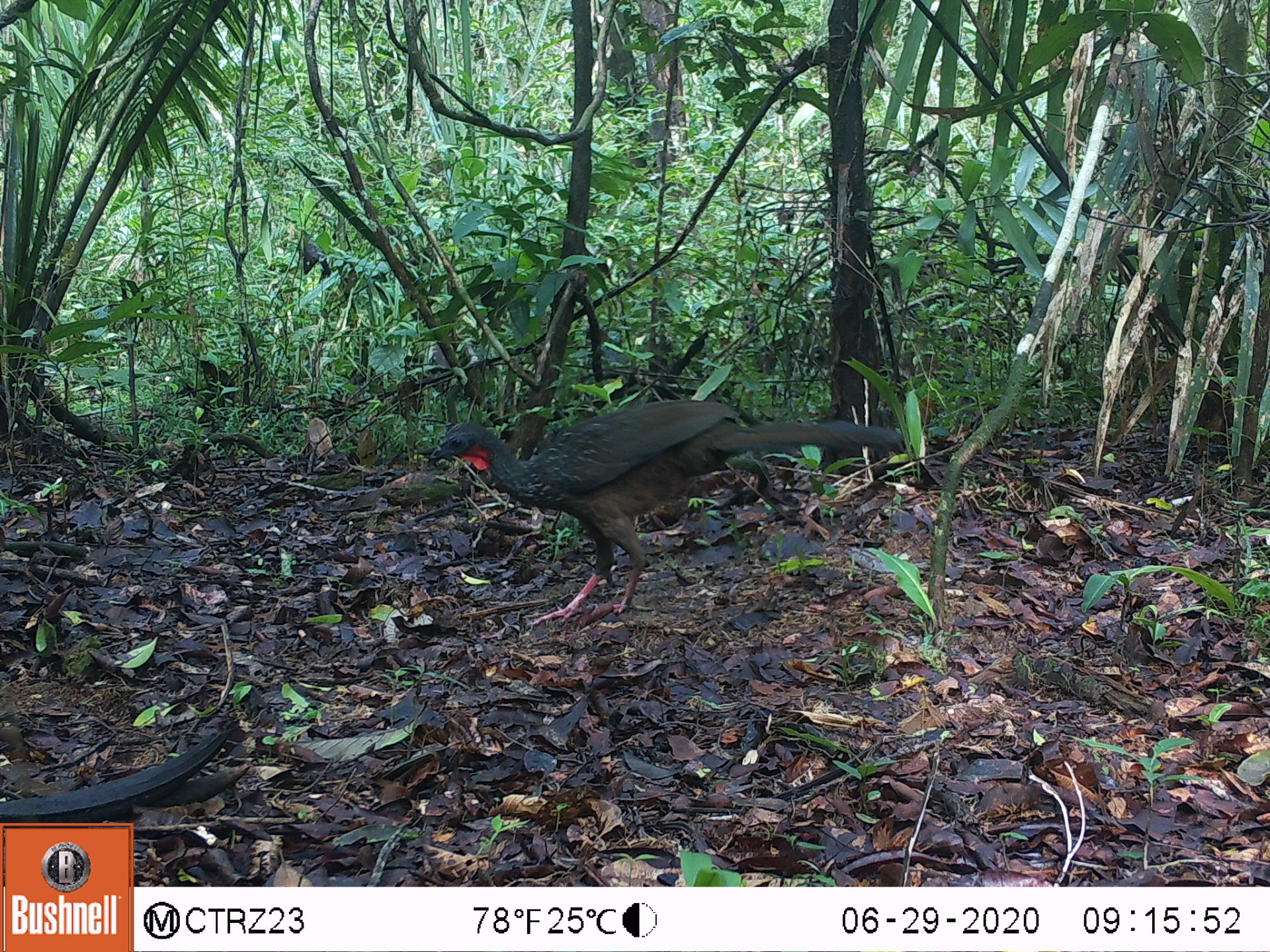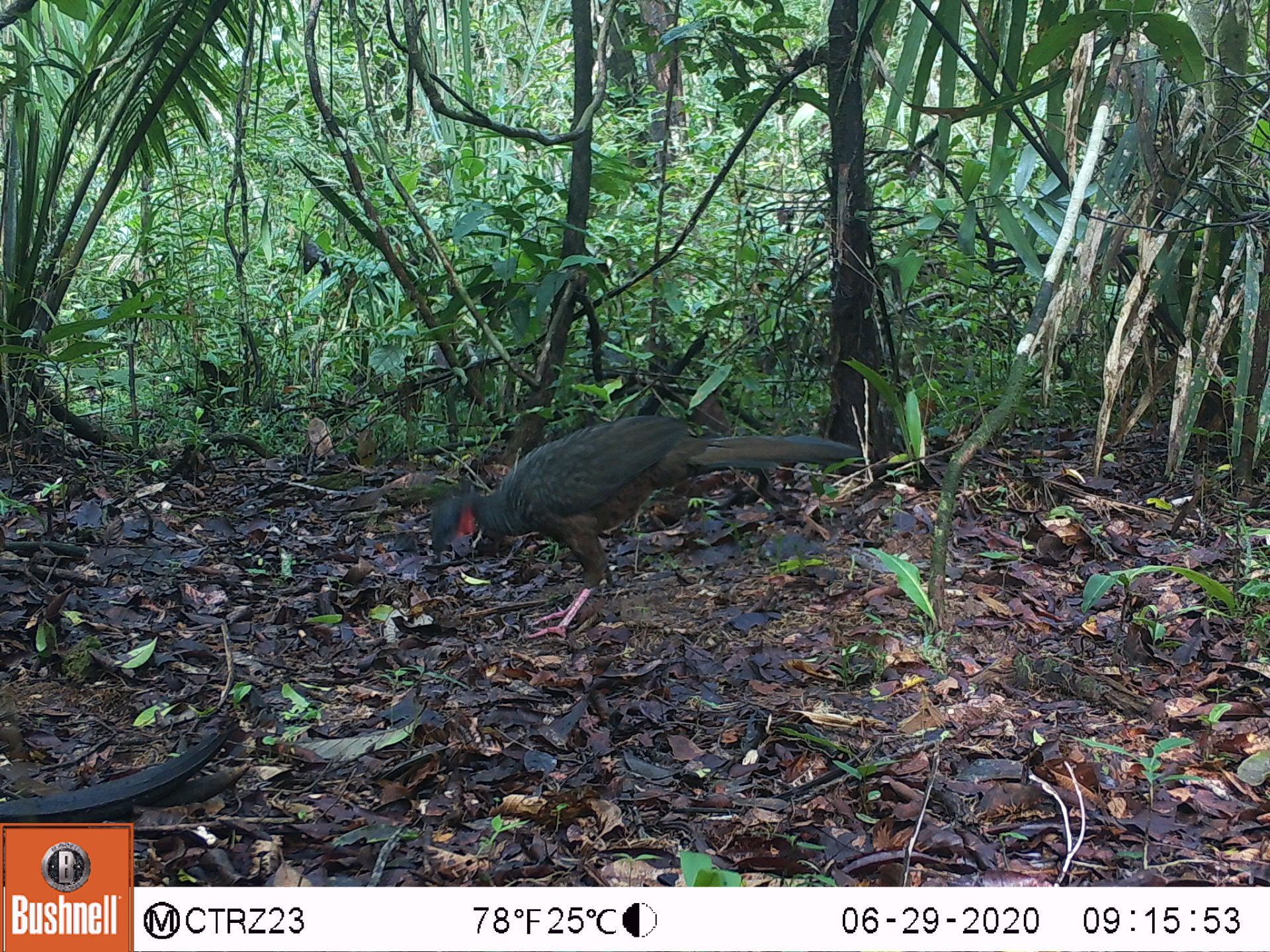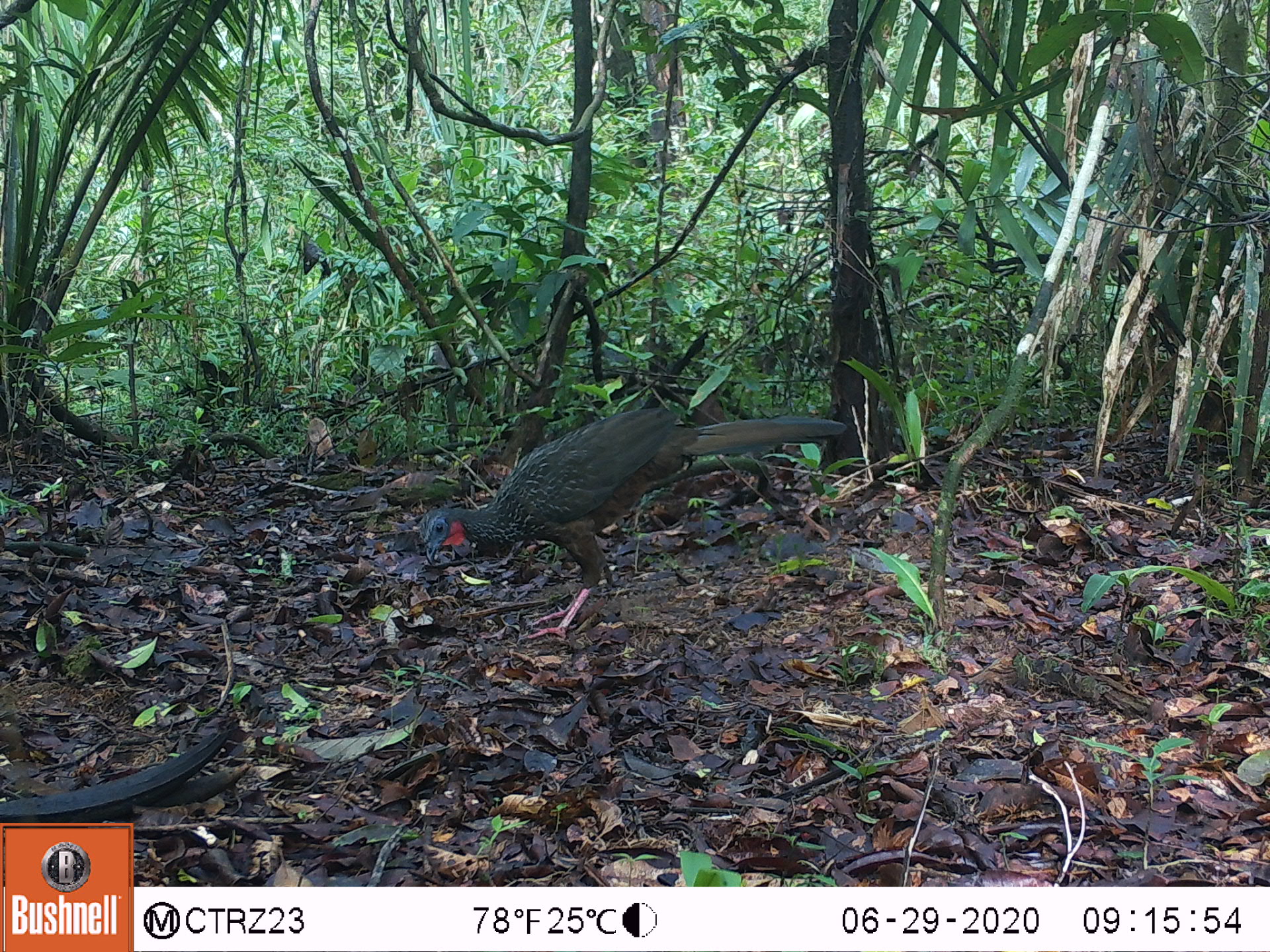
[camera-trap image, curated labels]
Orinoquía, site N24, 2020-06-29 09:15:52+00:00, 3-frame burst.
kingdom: Animalia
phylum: Chordata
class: Aves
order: Galliformes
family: Cracidae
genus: Penelope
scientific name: Penelope jacquacu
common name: spix's guan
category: spixs guan